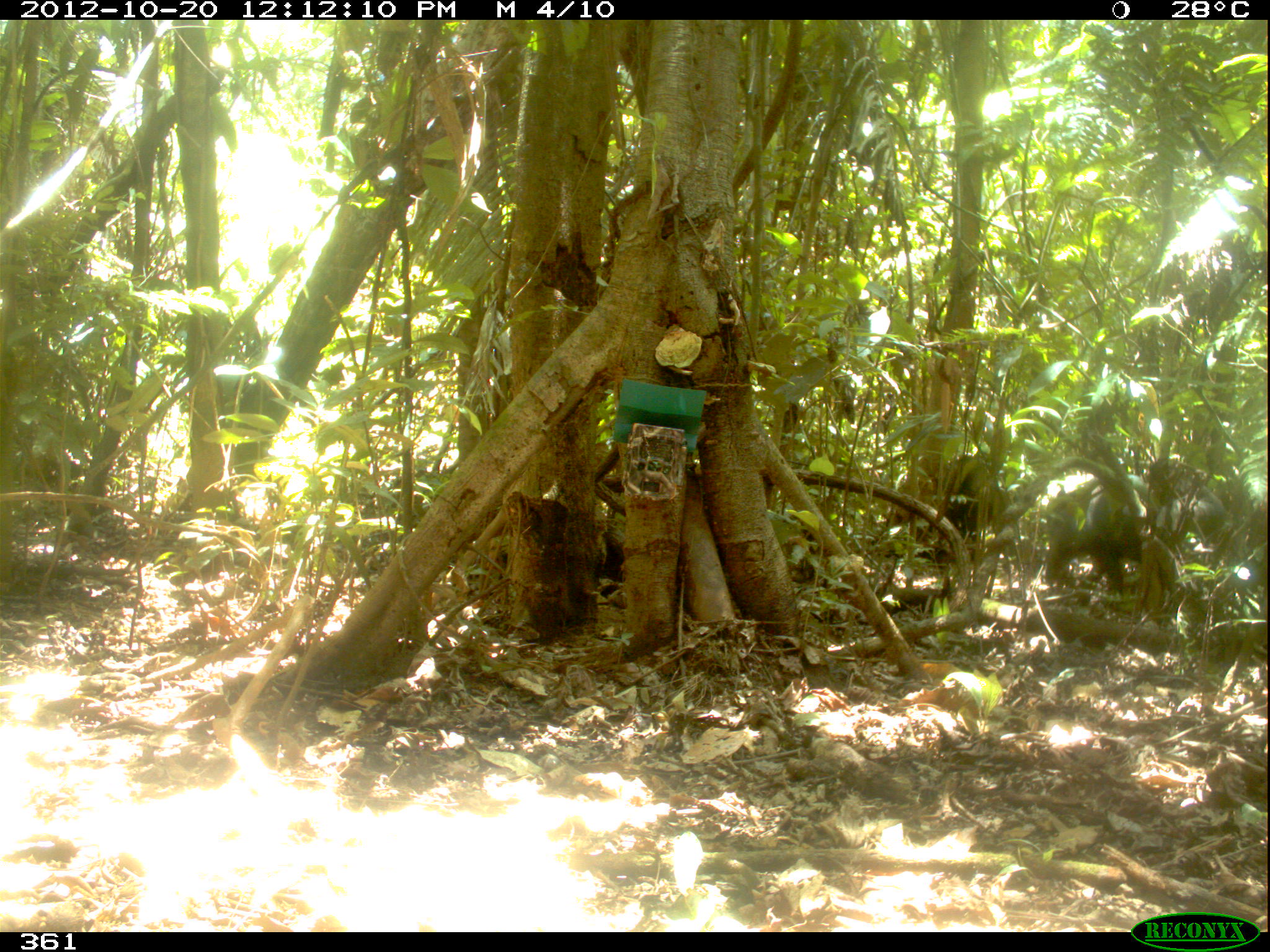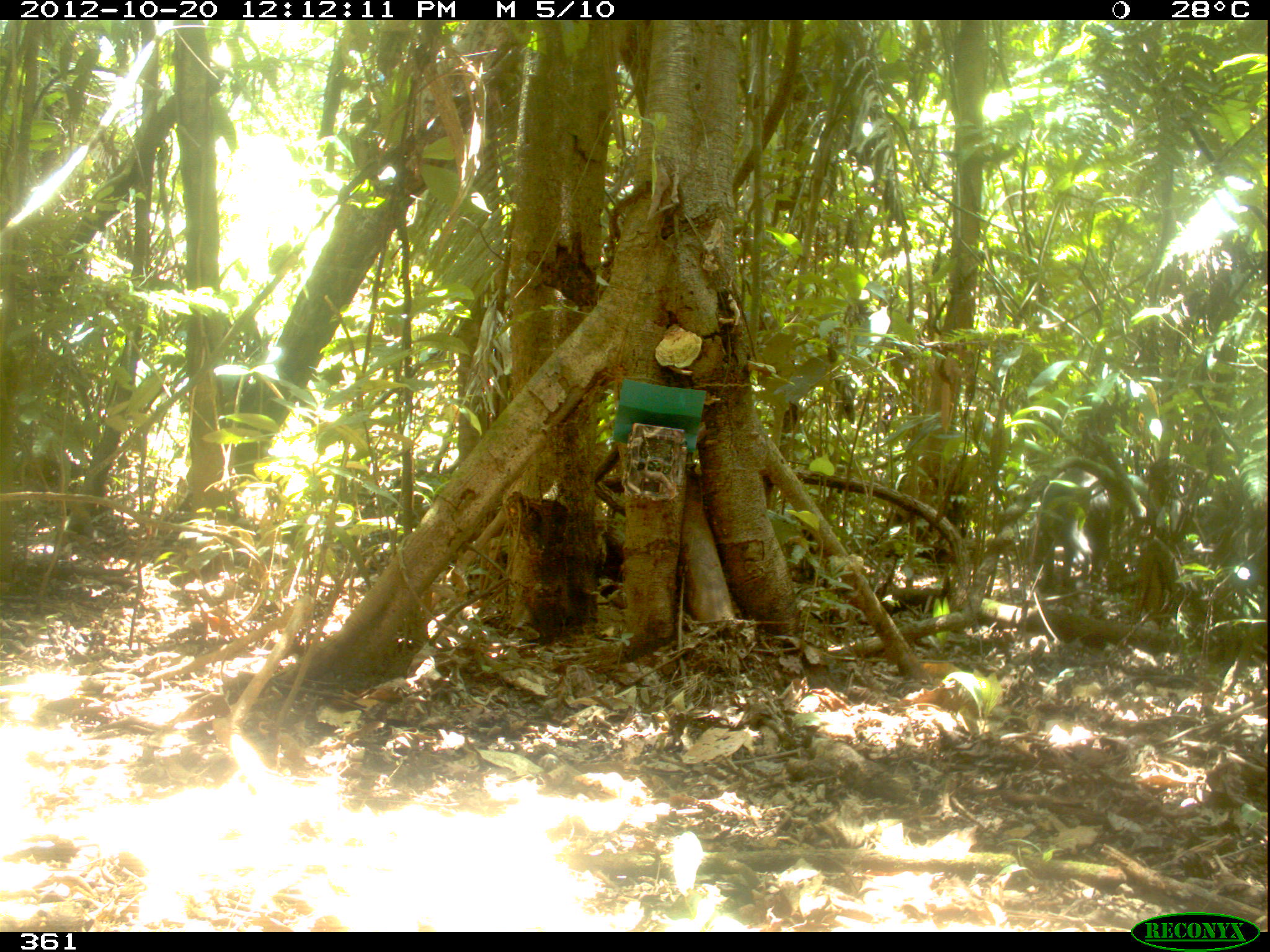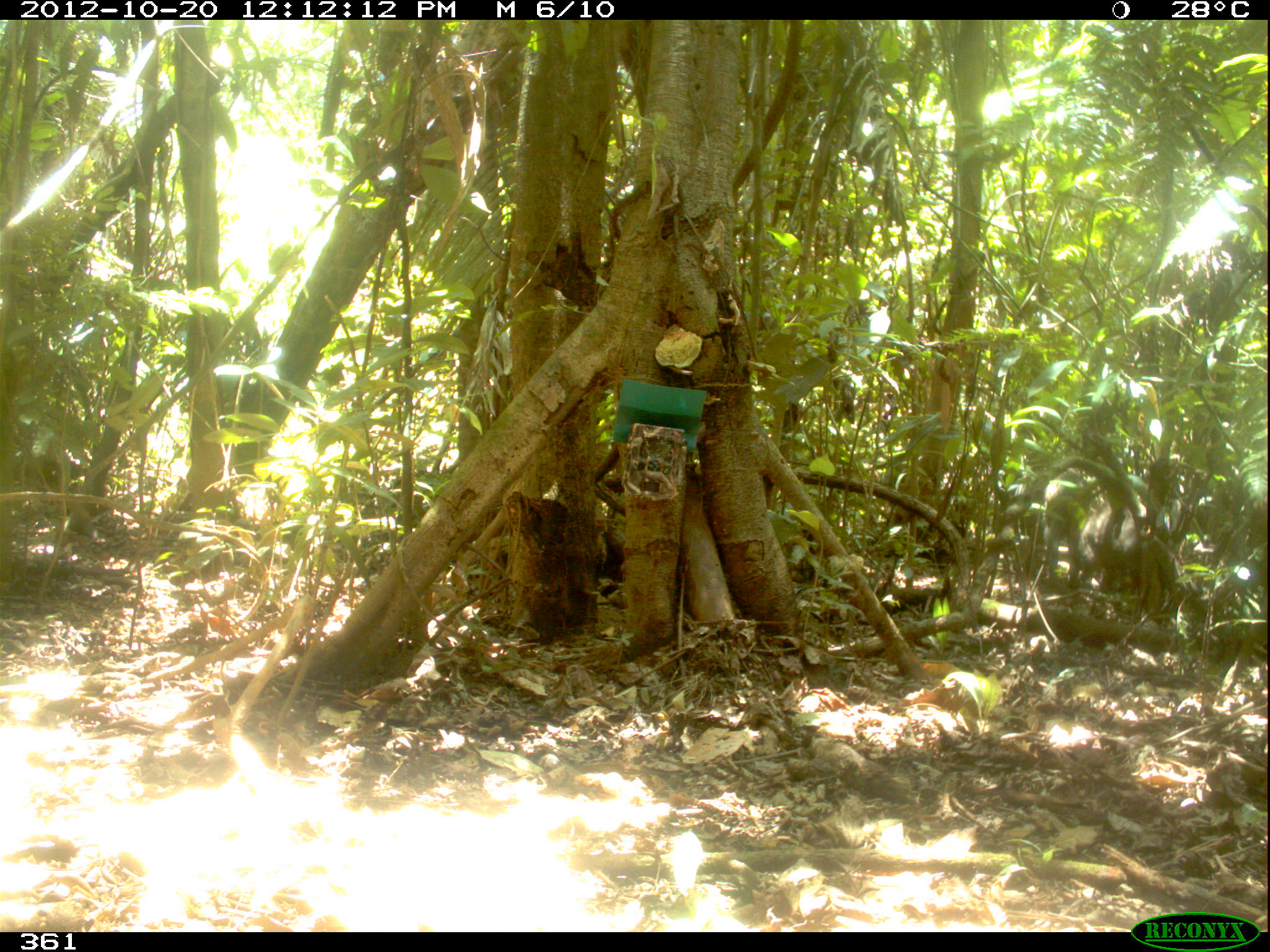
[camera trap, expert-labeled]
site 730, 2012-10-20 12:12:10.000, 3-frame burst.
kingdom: Animalia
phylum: Chordata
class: Mammalia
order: Artiodactyla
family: Tayassuidae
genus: Tayassu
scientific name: Tayassu pecari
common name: white-lipped peccary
Tayassu pecari (white-lipped peccary).